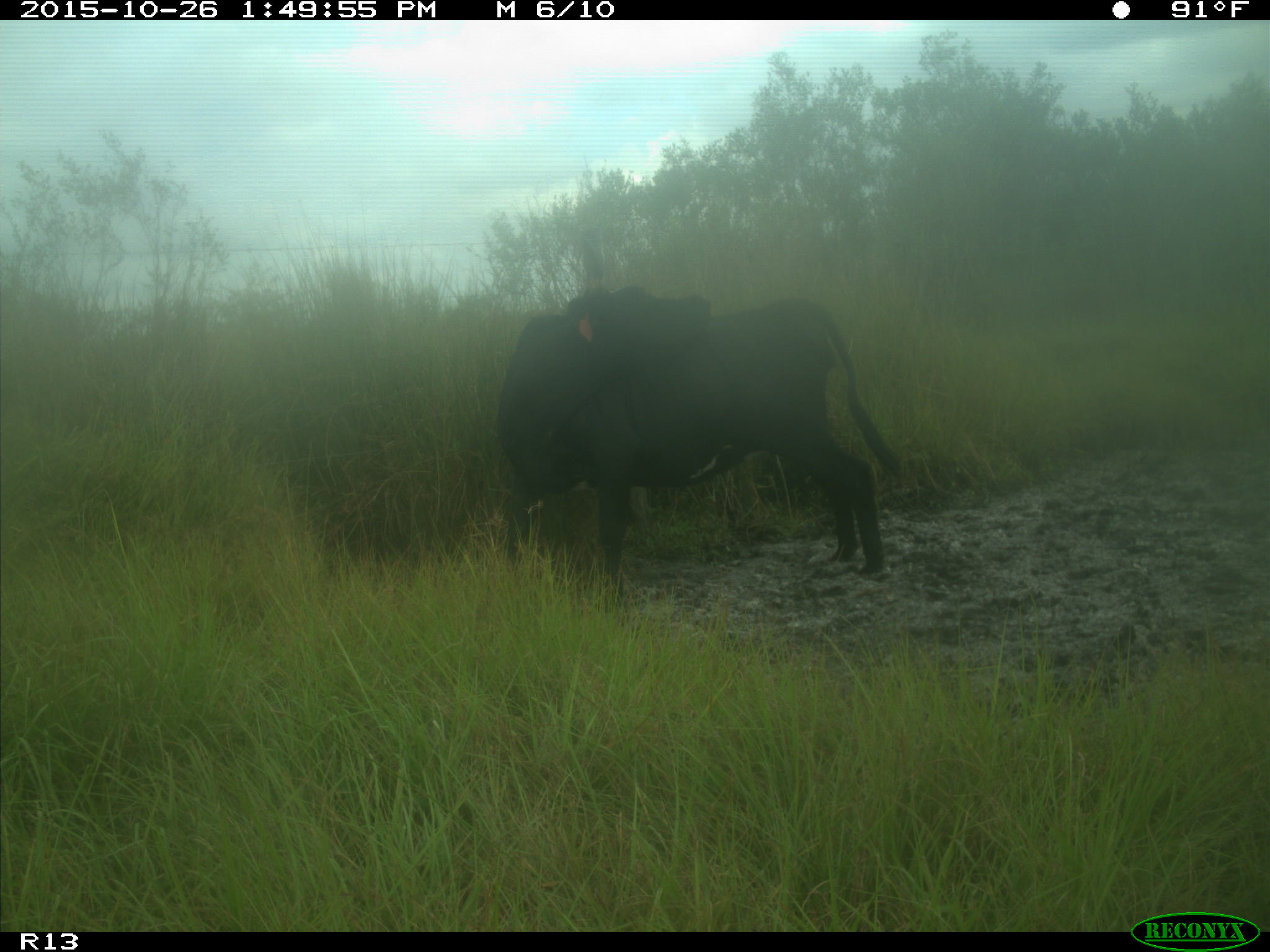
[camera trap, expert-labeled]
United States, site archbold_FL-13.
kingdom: Animalia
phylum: Chordata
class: Mammalia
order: Artiodactyla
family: Bovidae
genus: Bos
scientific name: Bos taurus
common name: domestic cow